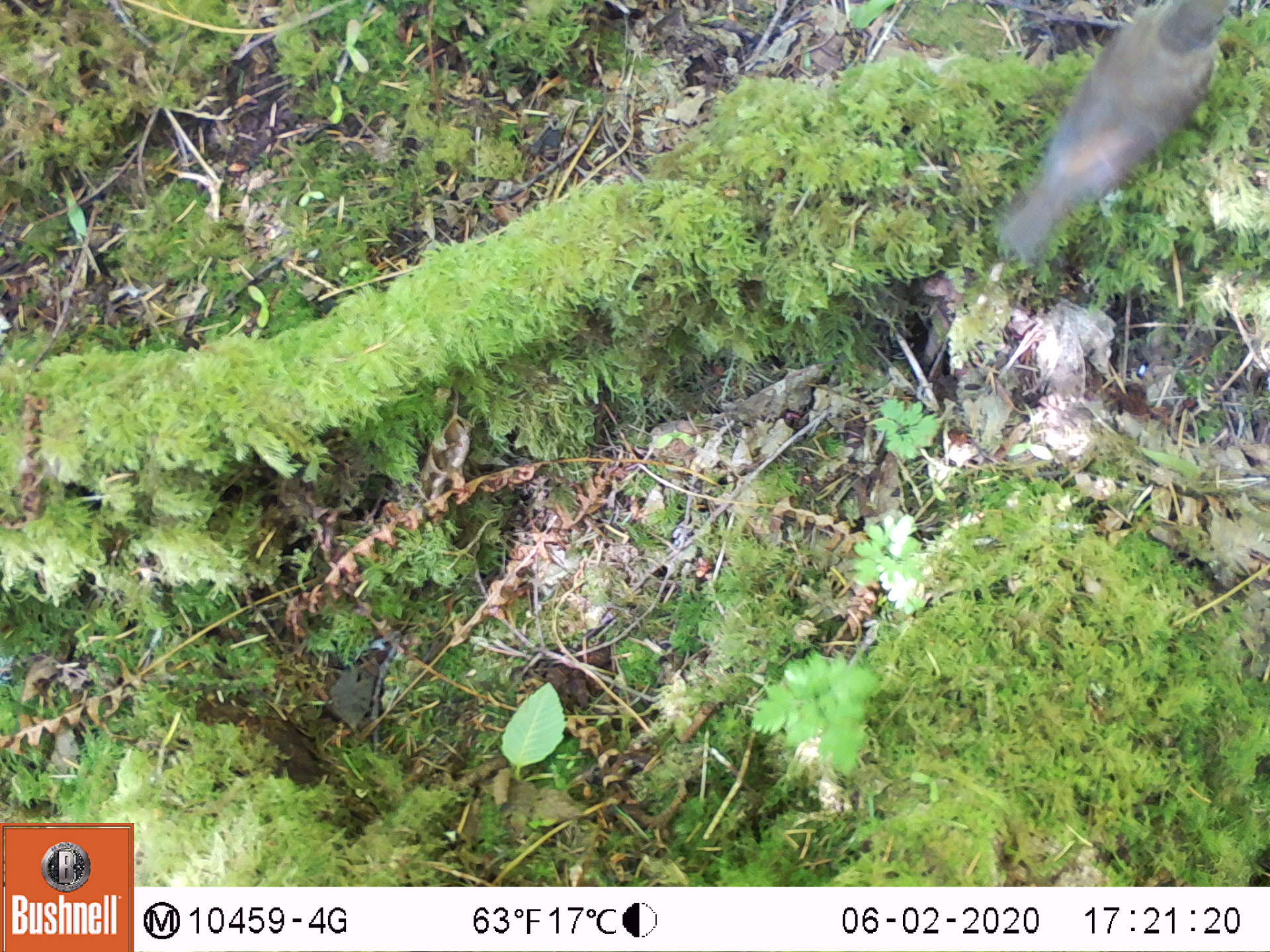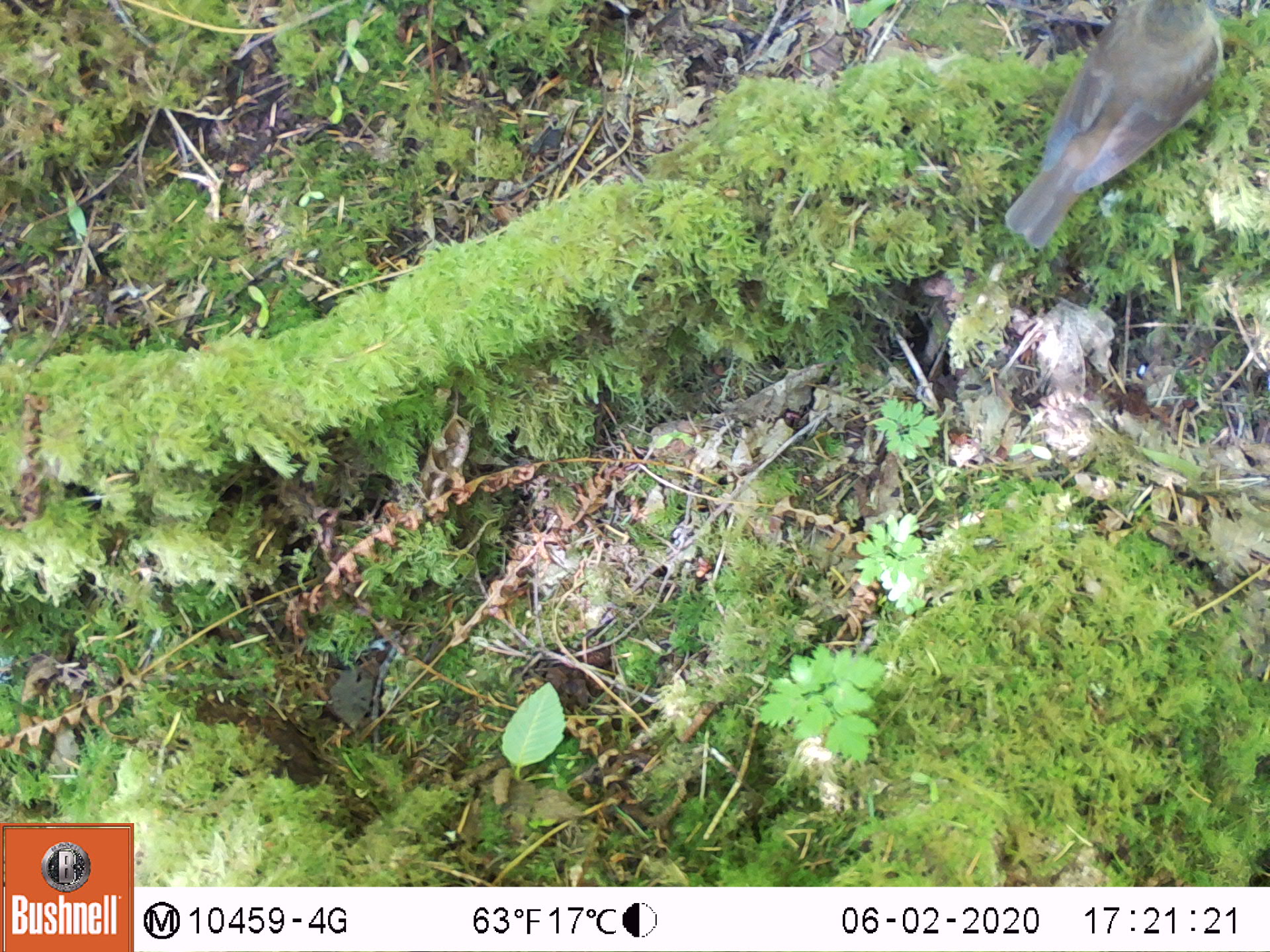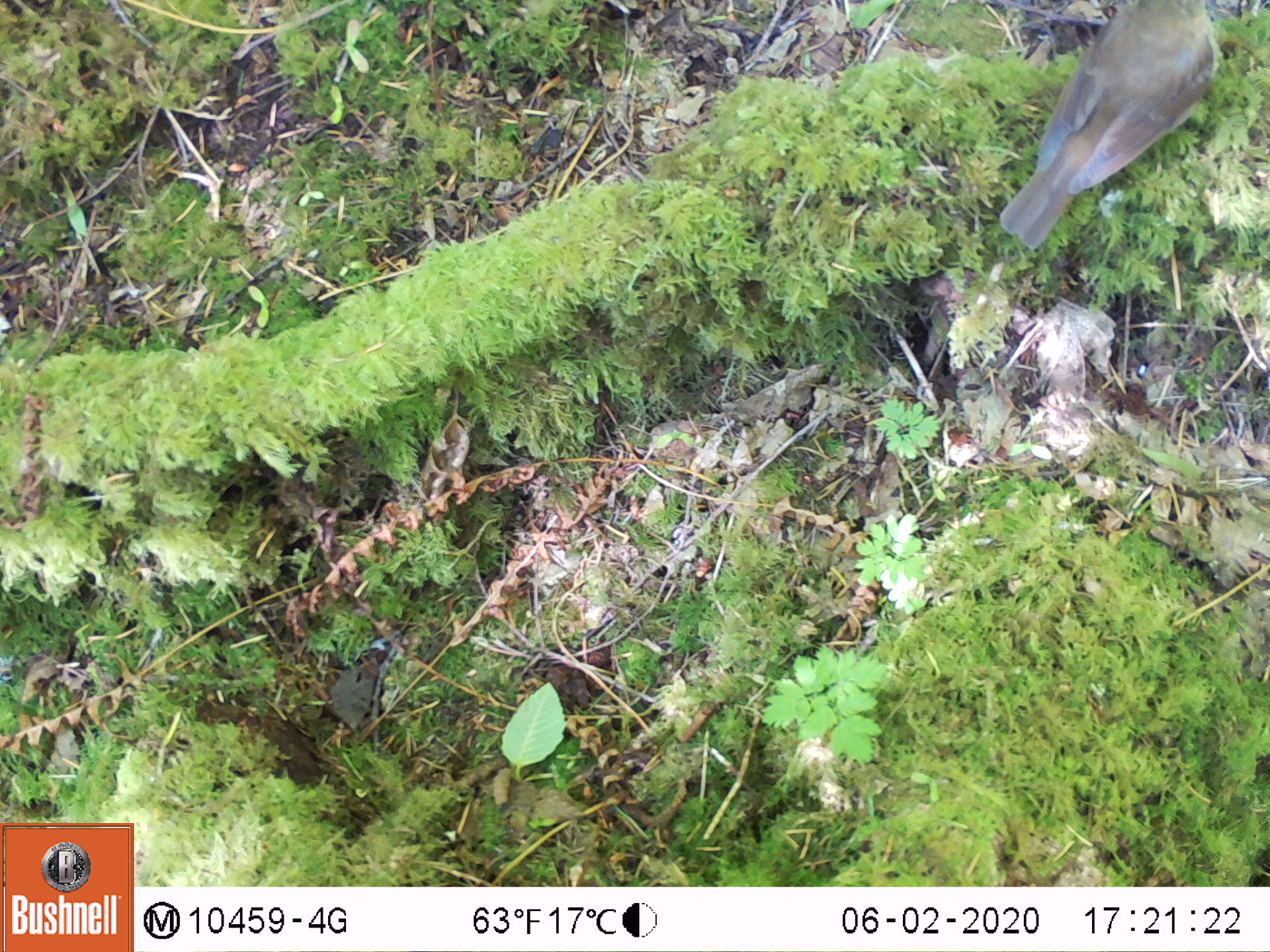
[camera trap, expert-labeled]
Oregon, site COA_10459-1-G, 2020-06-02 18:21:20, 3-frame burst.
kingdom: Animalia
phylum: Chordata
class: Aves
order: Passeriformes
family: Turdidae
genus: Catharus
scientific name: Catharus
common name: brown thrushes and nightingale-thrushes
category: catharus species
Catharus species (brown thrushes and nightingale-thrushes) (Catharus).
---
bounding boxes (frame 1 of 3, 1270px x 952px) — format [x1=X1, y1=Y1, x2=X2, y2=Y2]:
catharus species: [x1=991, y1=2, x2=1235, y2=263]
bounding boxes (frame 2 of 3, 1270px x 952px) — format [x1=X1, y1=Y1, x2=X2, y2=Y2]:
catharus species: [x1=995, y1=1, x2=1224, y2=255]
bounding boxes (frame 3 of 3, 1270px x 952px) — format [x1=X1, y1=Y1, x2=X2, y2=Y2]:
catharus species: [x1=991, y1=0, x2=1230, y2=259]